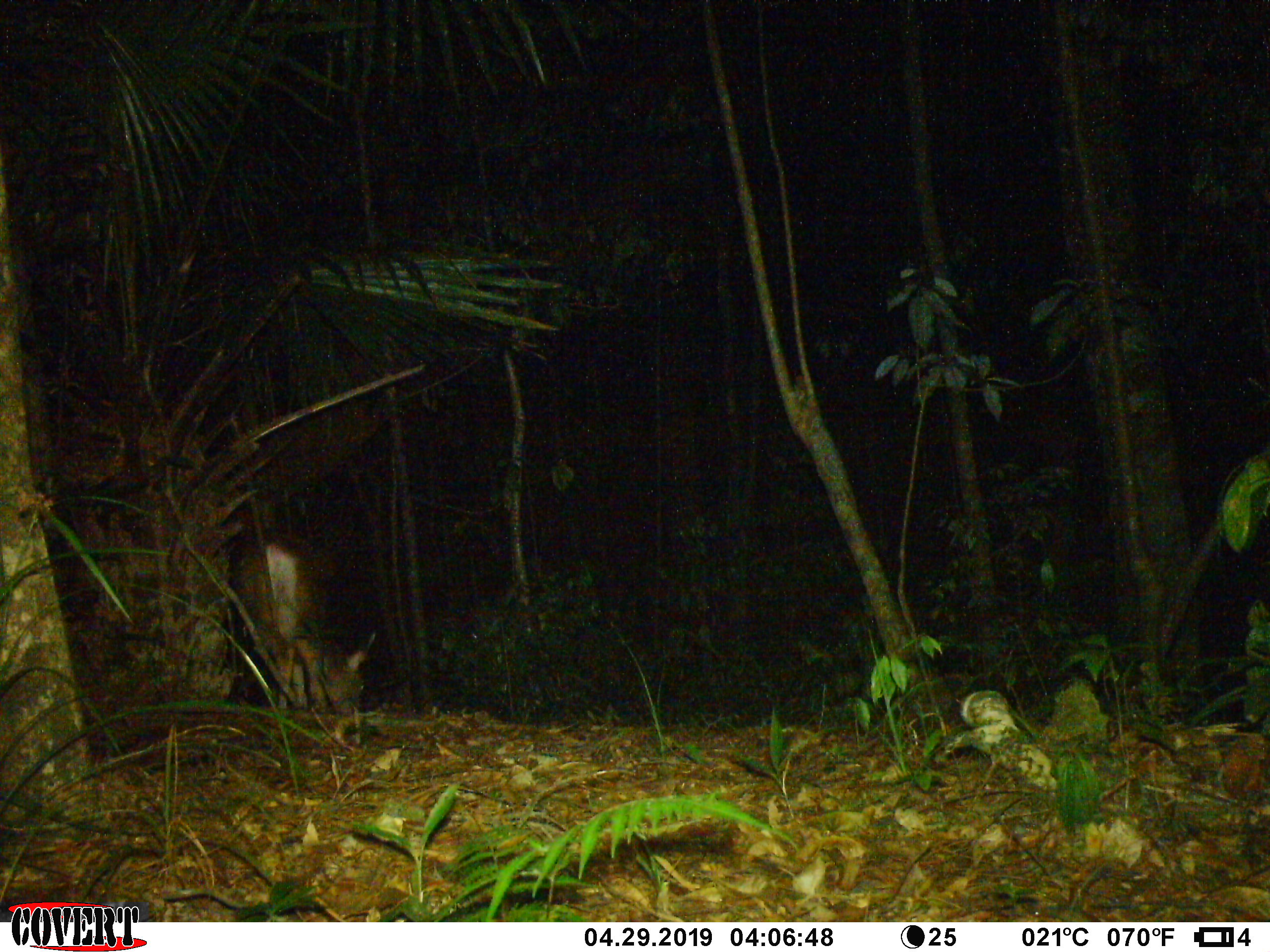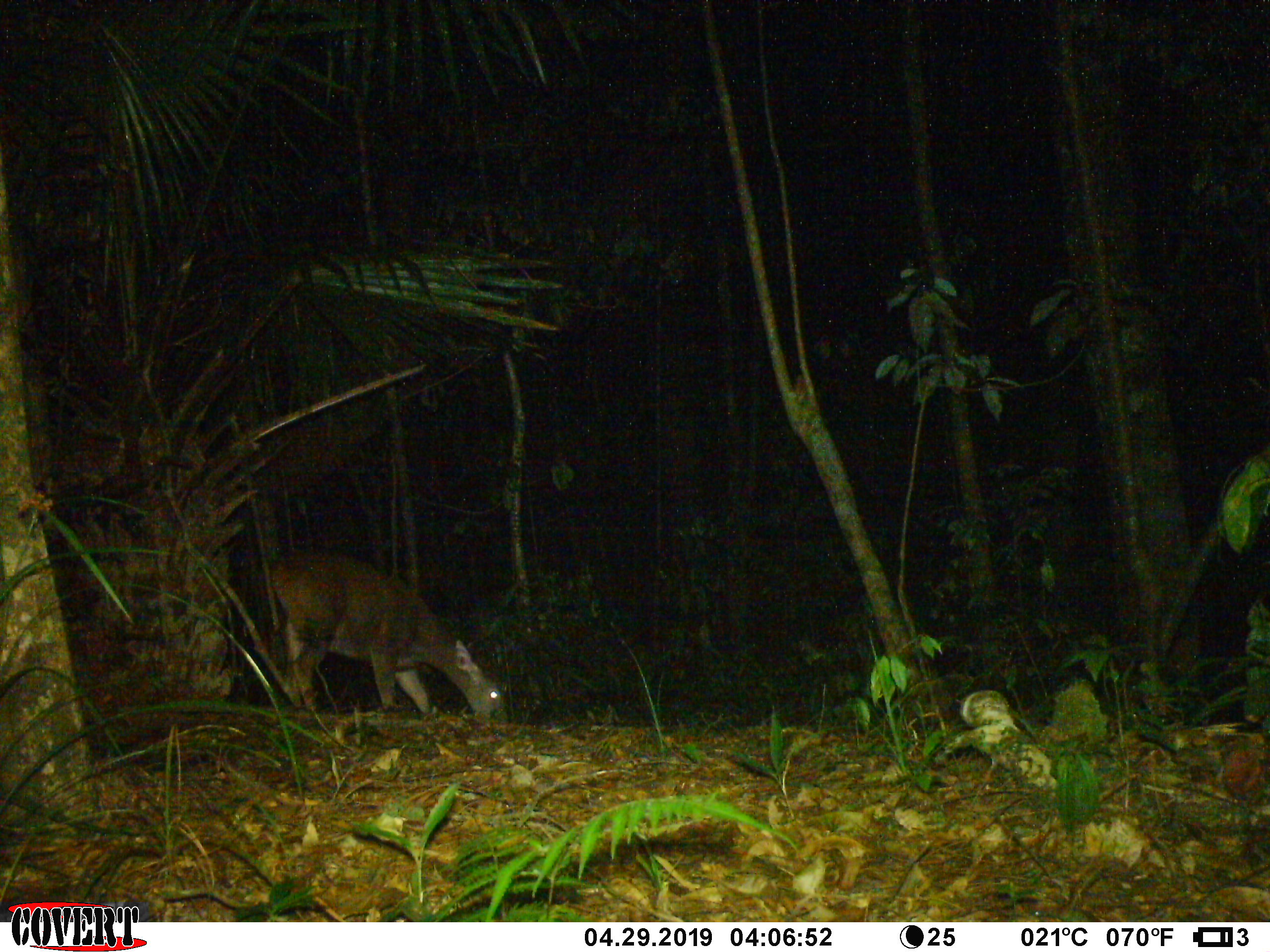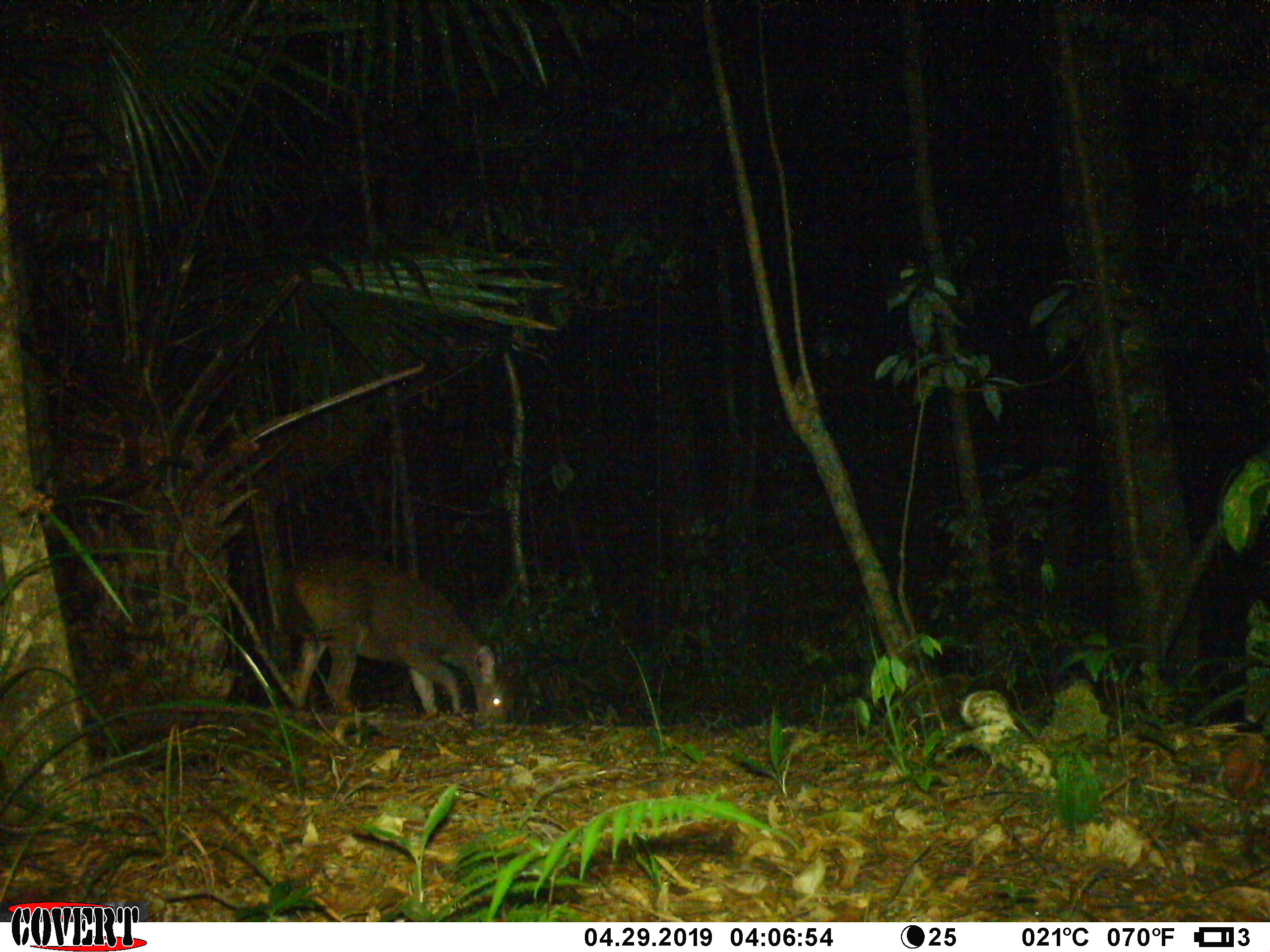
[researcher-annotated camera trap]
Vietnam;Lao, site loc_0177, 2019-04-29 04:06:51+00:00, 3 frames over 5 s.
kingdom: Animalia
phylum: Chordata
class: Mammalia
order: Artiodactyla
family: Cervidae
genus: Rusa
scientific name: Rusa unicolor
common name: sambar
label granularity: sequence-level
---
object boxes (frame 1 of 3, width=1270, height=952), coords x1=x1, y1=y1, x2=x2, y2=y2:
sambar: x1=230, y1=529, x2=377, y2=716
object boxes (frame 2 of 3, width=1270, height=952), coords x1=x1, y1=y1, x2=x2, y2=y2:
sambar: x1=251, y1=546, x2=507, y2=719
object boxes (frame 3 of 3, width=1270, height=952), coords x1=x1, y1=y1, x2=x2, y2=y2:
sambar: x1=285, y1=550, x2=518, y2=726